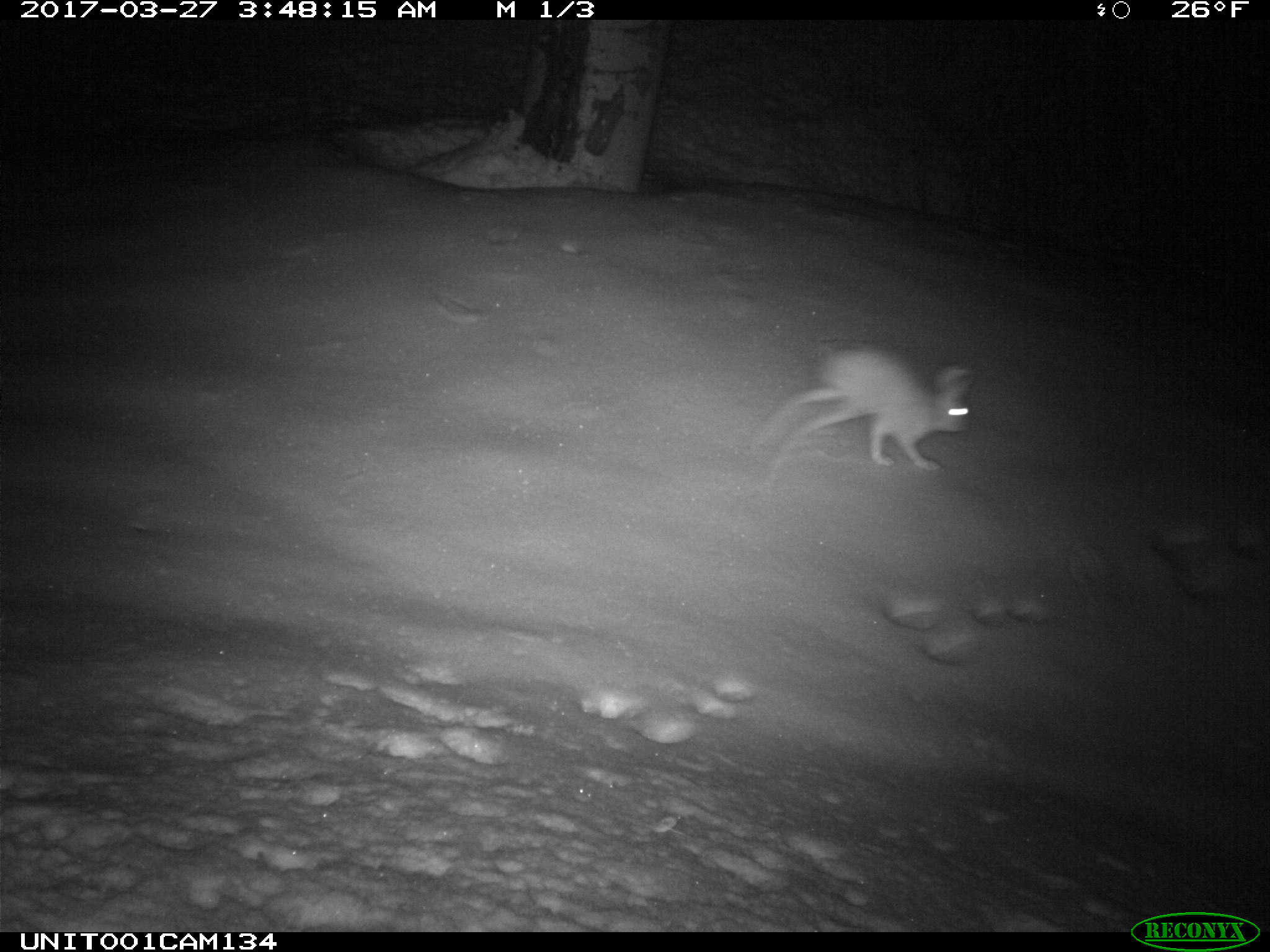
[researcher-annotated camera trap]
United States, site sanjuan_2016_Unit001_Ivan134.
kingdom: Animalia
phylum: Chordata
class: Mammalia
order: Lagomorpha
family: Leporidae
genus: Lepus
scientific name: Lepus americanus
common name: snowshoe hare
Lepus americanus (snowshoe hare).